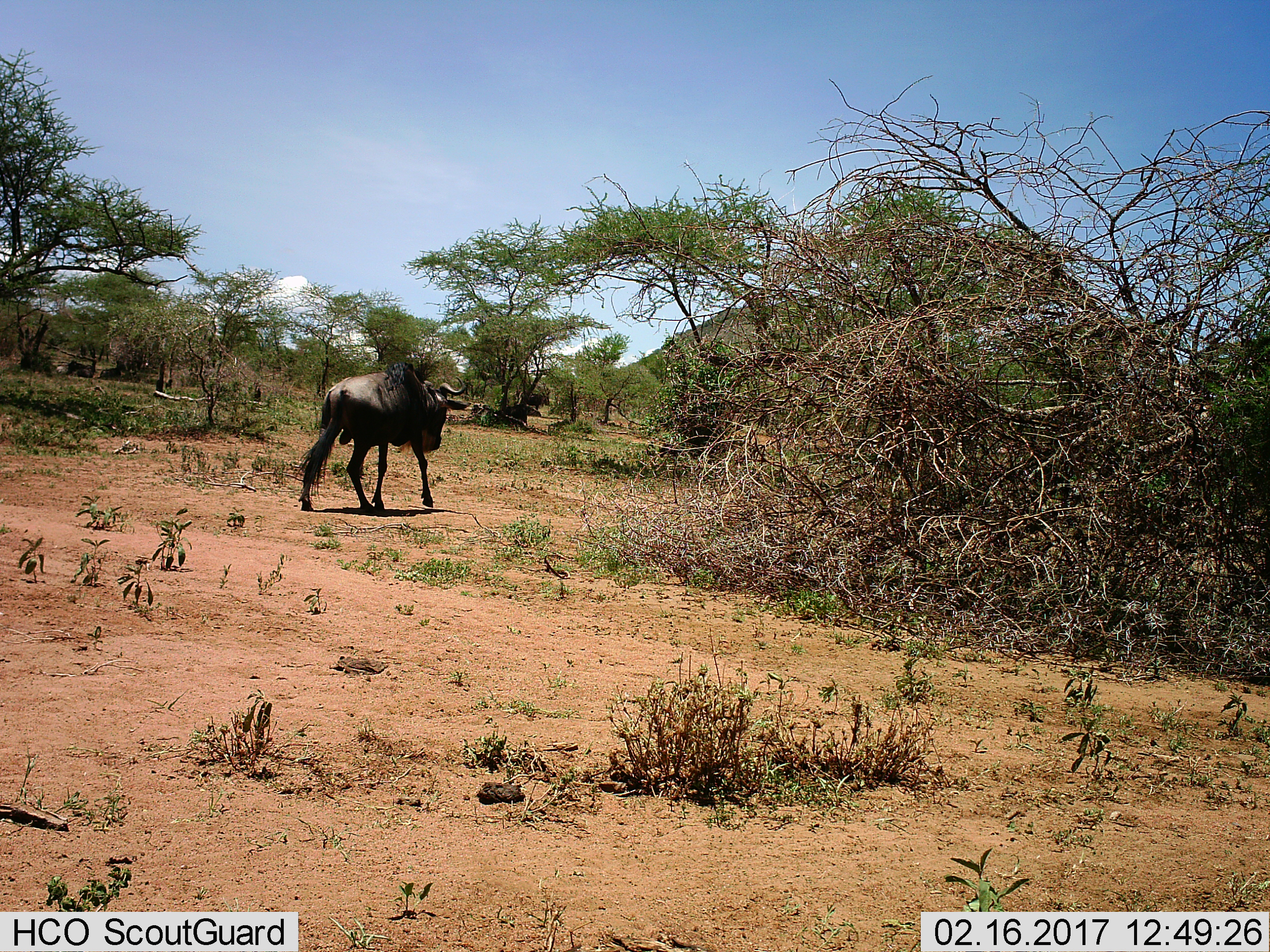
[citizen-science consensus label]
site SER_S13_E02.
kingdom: Animalia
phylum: Chordata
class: Mammalia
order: Artiodactyla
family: Bovidae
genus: Connochaetes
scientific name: Connochaetes taurinus taurinus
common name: blue wildebeest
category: wildebeestblue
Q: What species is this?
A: Wildebeestblue (blue wildebeest) (Connochaetes taurinus taurinus).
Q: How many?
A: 1.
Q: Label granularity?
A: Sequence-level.